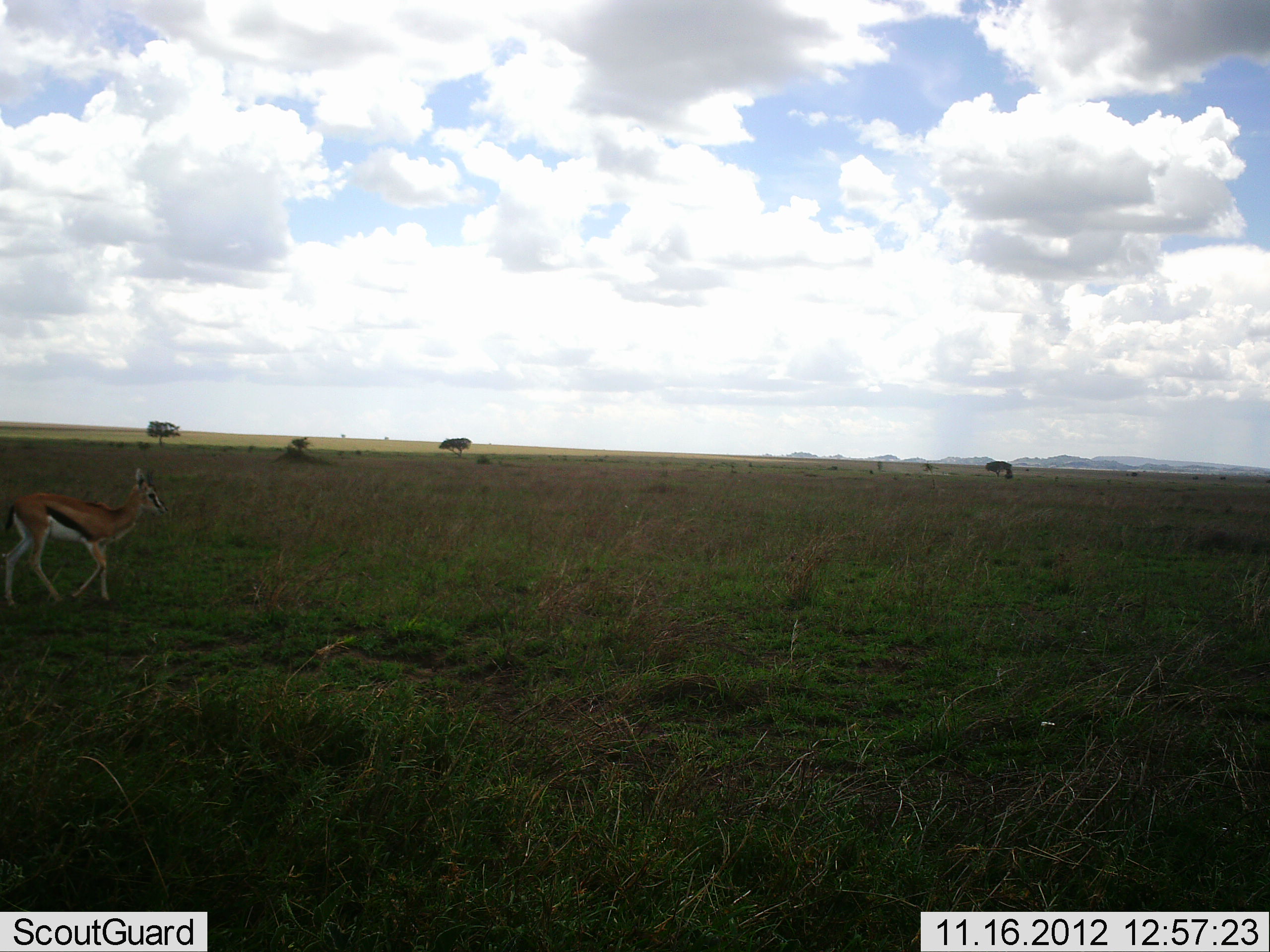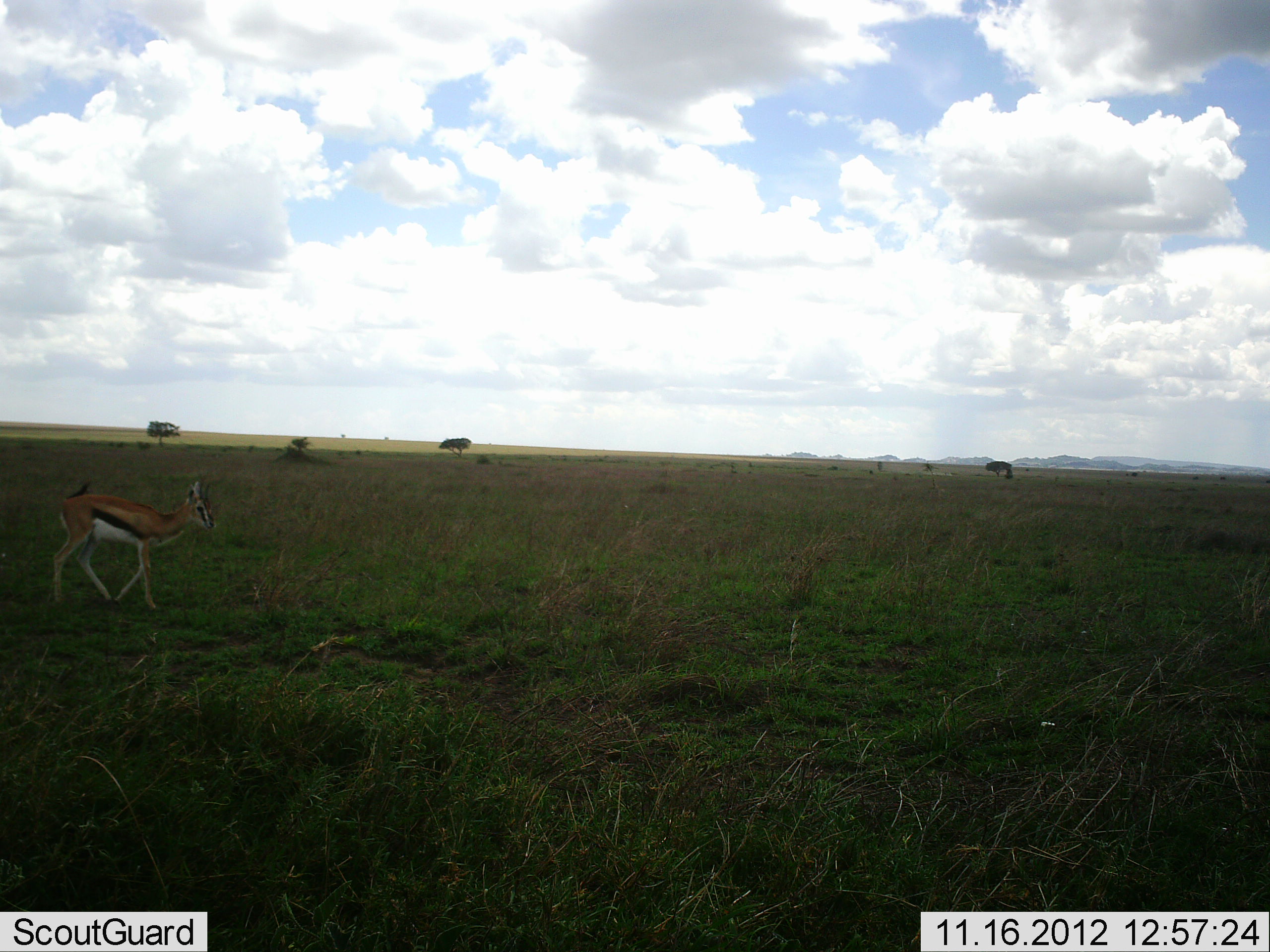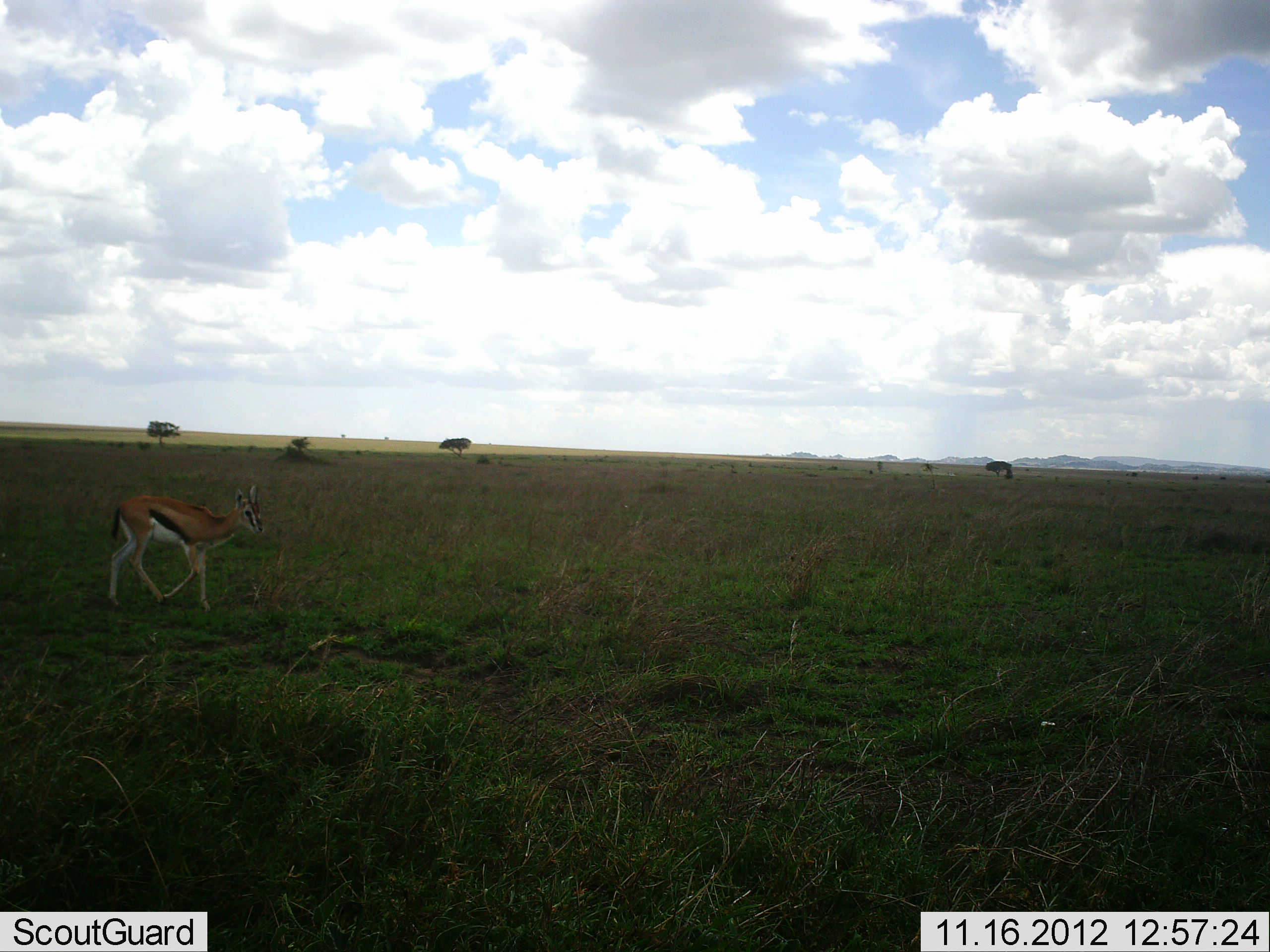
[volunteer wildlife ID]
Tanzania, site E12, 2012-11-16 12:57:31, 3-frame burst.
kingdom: Animalia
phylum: Chordata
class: Mammalia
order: Artiodactyla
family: Bovidae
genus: Eudorcas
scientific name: Eudorcas thomsonii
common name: thomson's gazelle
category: gazellethomsons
Gazellethomsons (thomson's gazelle) (Eudorcas thomsonii), count 1. Behavior (volunteer vote fractions): standing 10%, resting 0%, moving 90%, interacting 0%. Young present (vote fraction): 10%. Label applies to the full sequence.